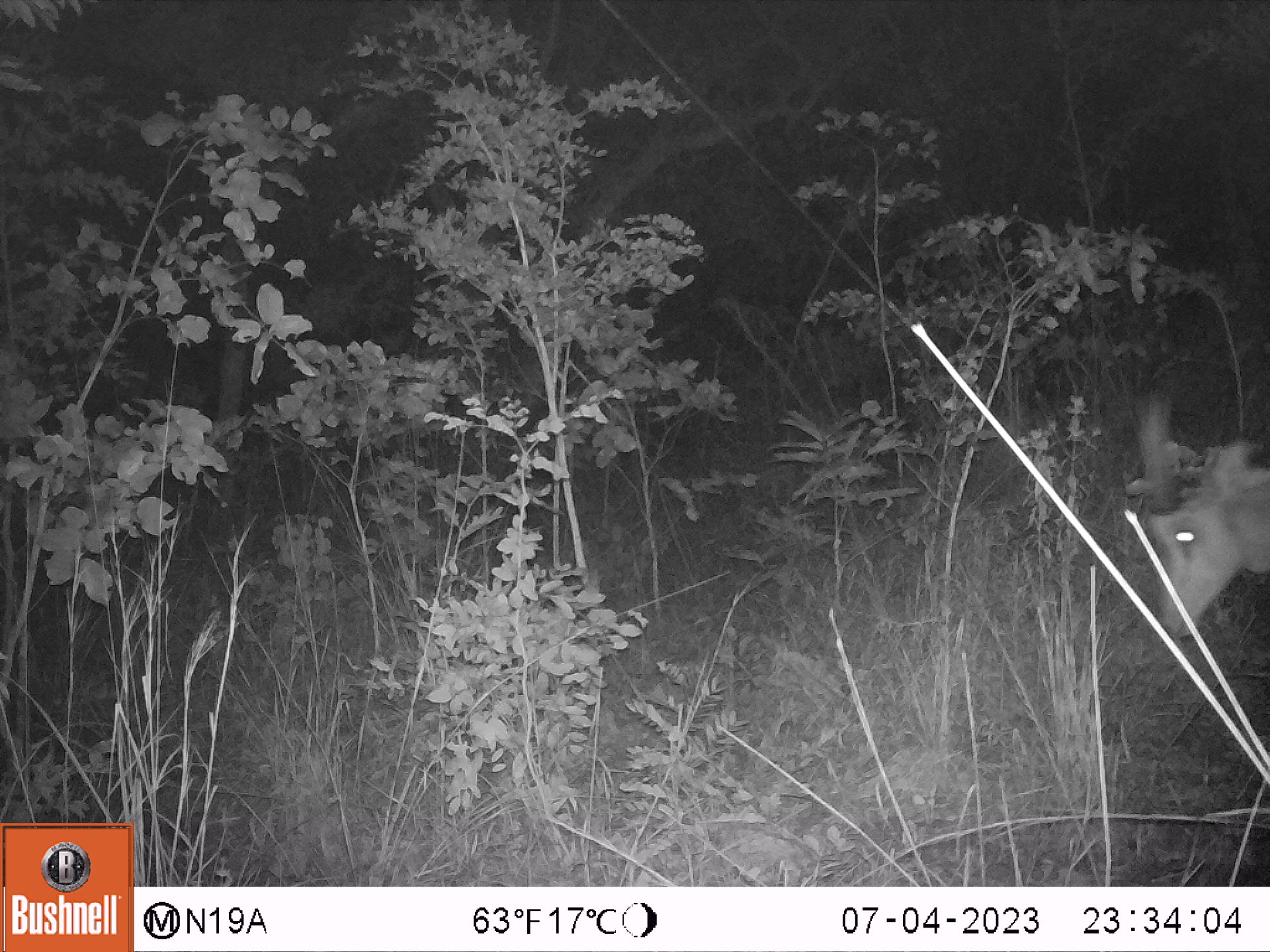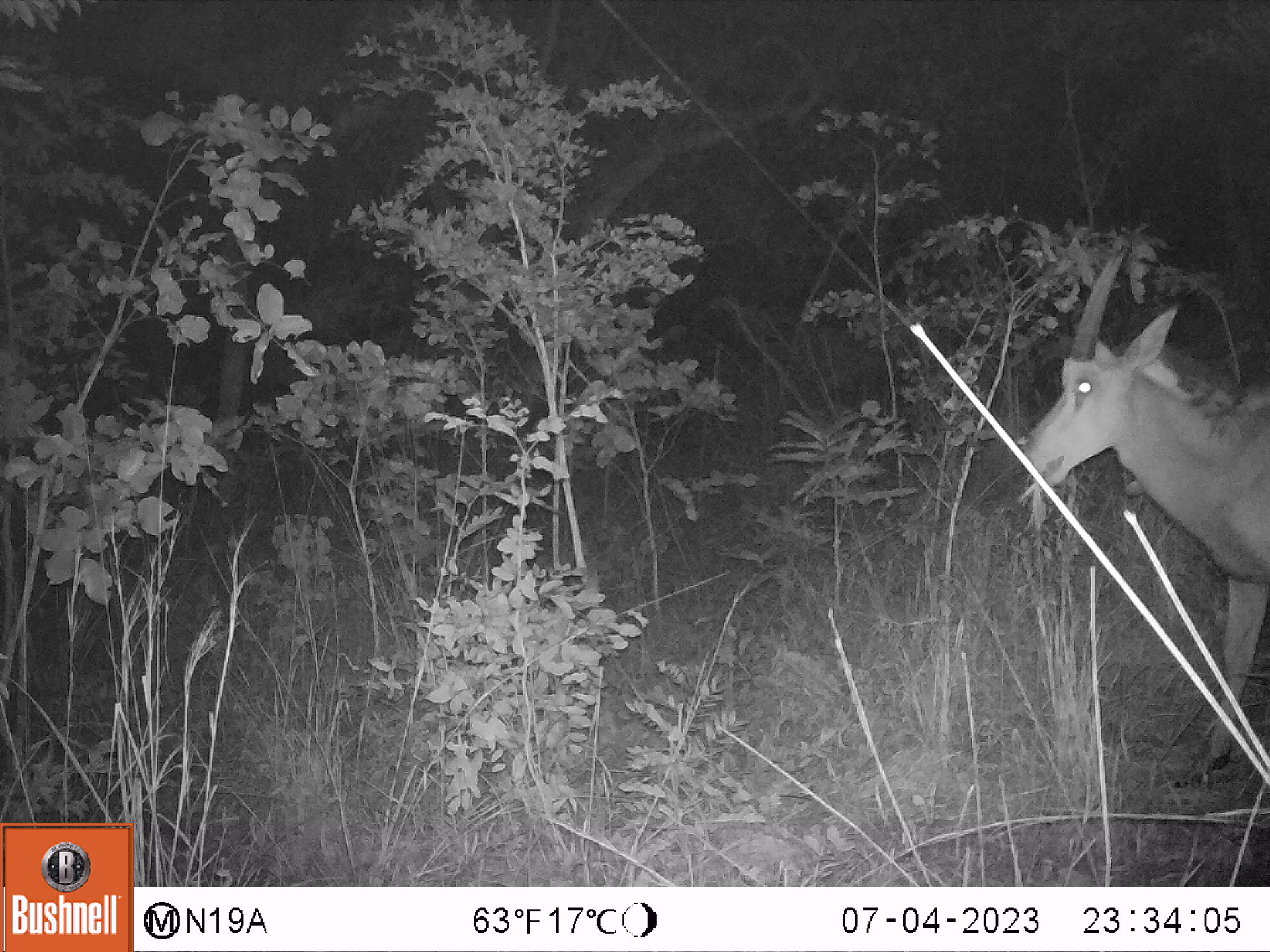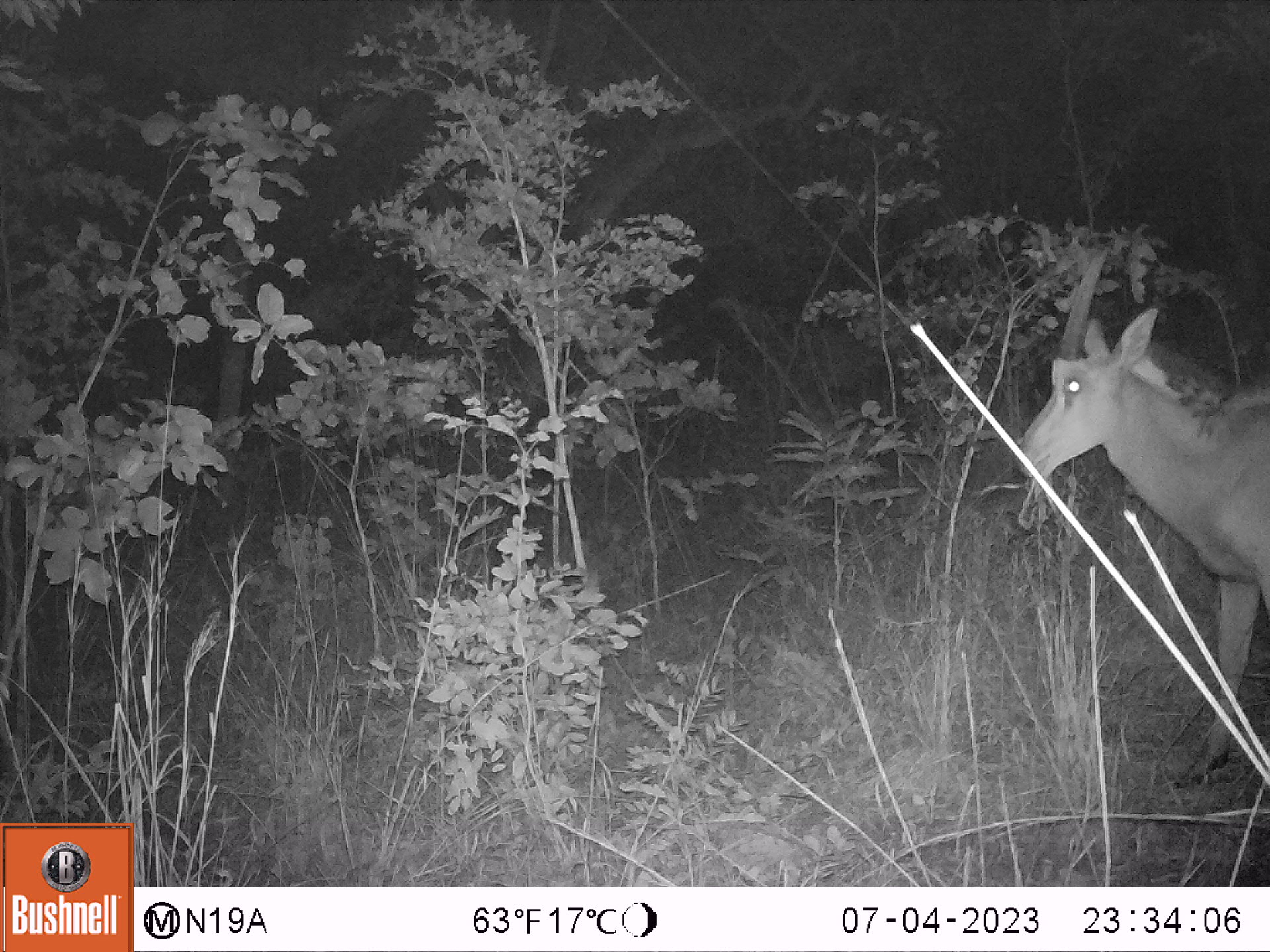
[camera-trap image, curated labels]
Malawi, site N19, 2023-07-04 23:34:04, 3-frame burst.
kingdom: Animalia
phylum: Chordata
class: Mammalia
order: Artiodactyla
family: Bovidae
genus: Hippotragus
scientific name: Hippotragus niger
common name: sable antelope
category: sable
Sable (sable antelope) (Hippotragus niger), count 1.